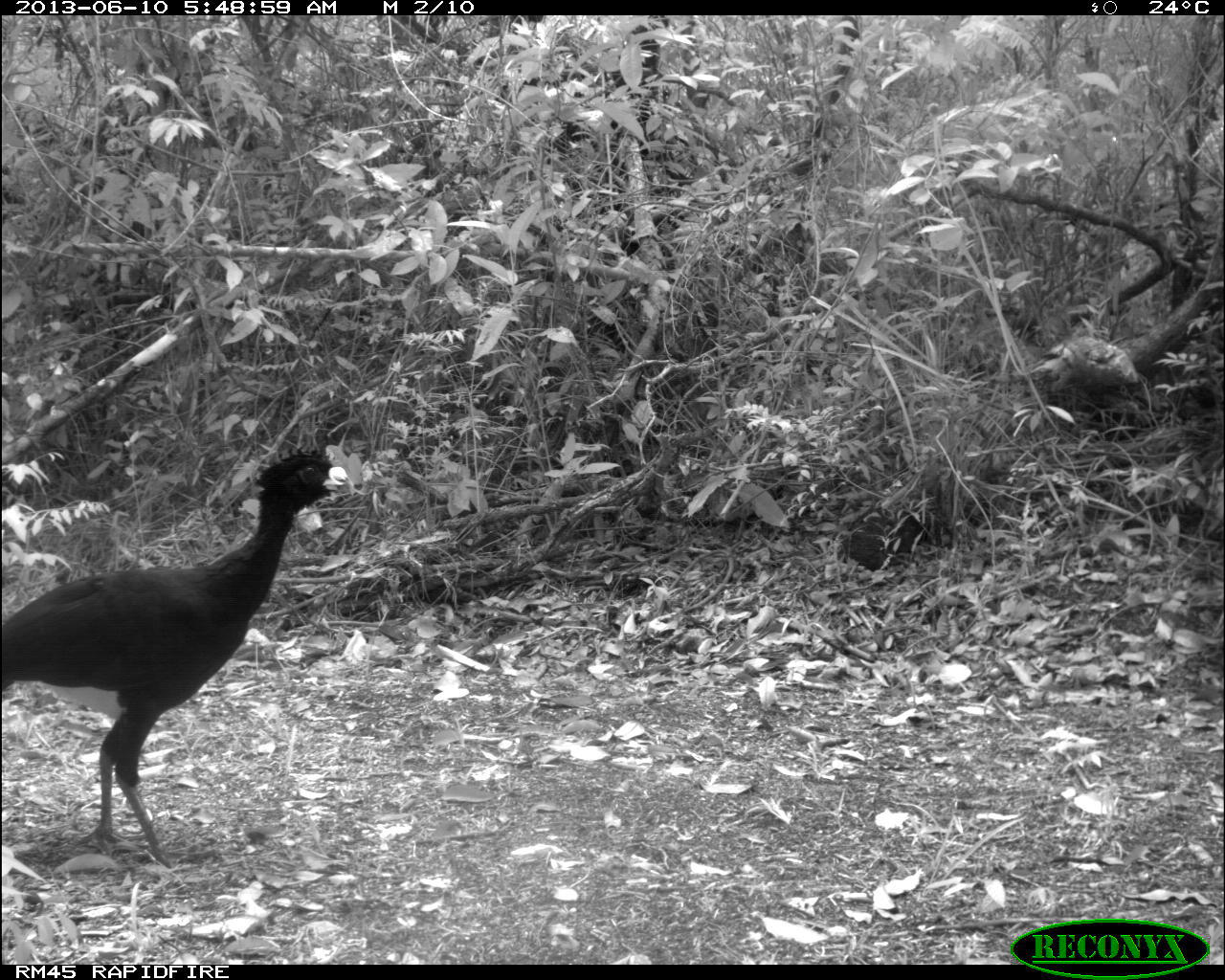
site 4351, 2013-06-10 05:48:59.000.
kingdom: Animalia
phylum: Chordata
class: Aves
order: Galliformes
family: Cracidae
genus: Crax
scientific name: Crax rubra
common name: great curassow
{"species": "Crax rubra (great curassow)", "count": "1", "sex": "male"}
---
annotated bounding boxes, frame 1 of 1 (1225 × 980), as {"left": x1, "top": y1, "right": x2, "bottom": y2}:
crax rubra: {"left": 0, "top": 443, "right": 355, "bottom": 870}